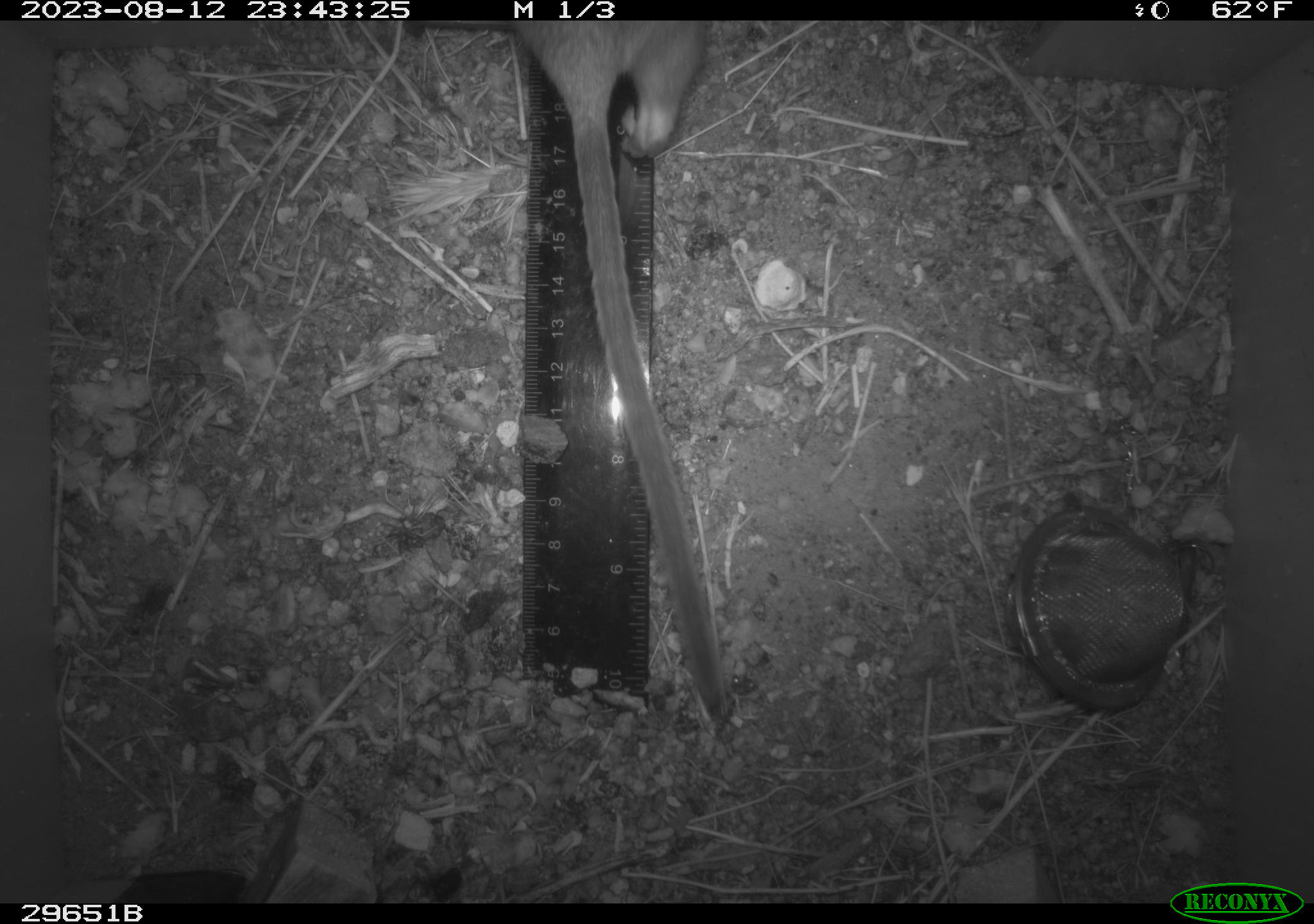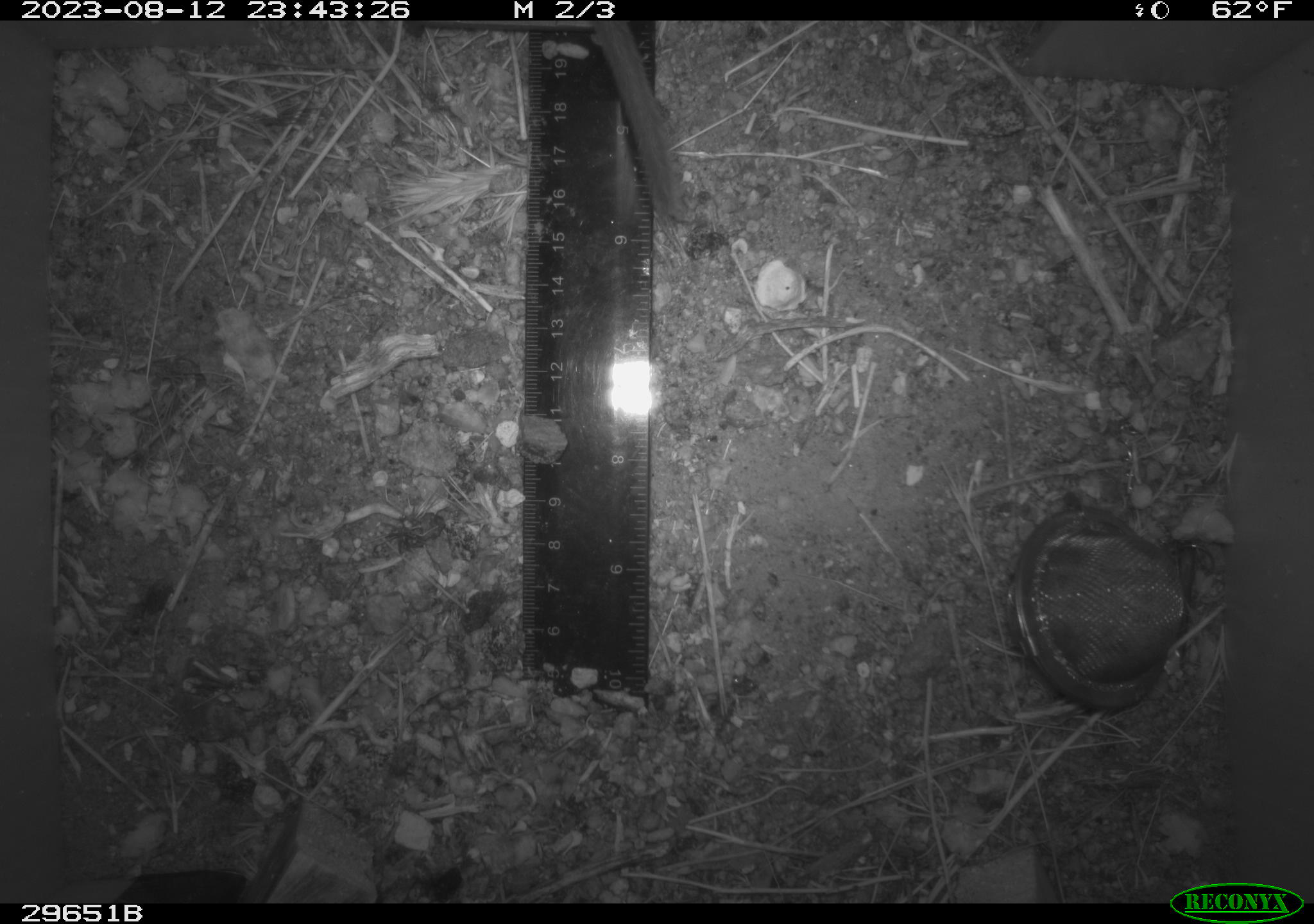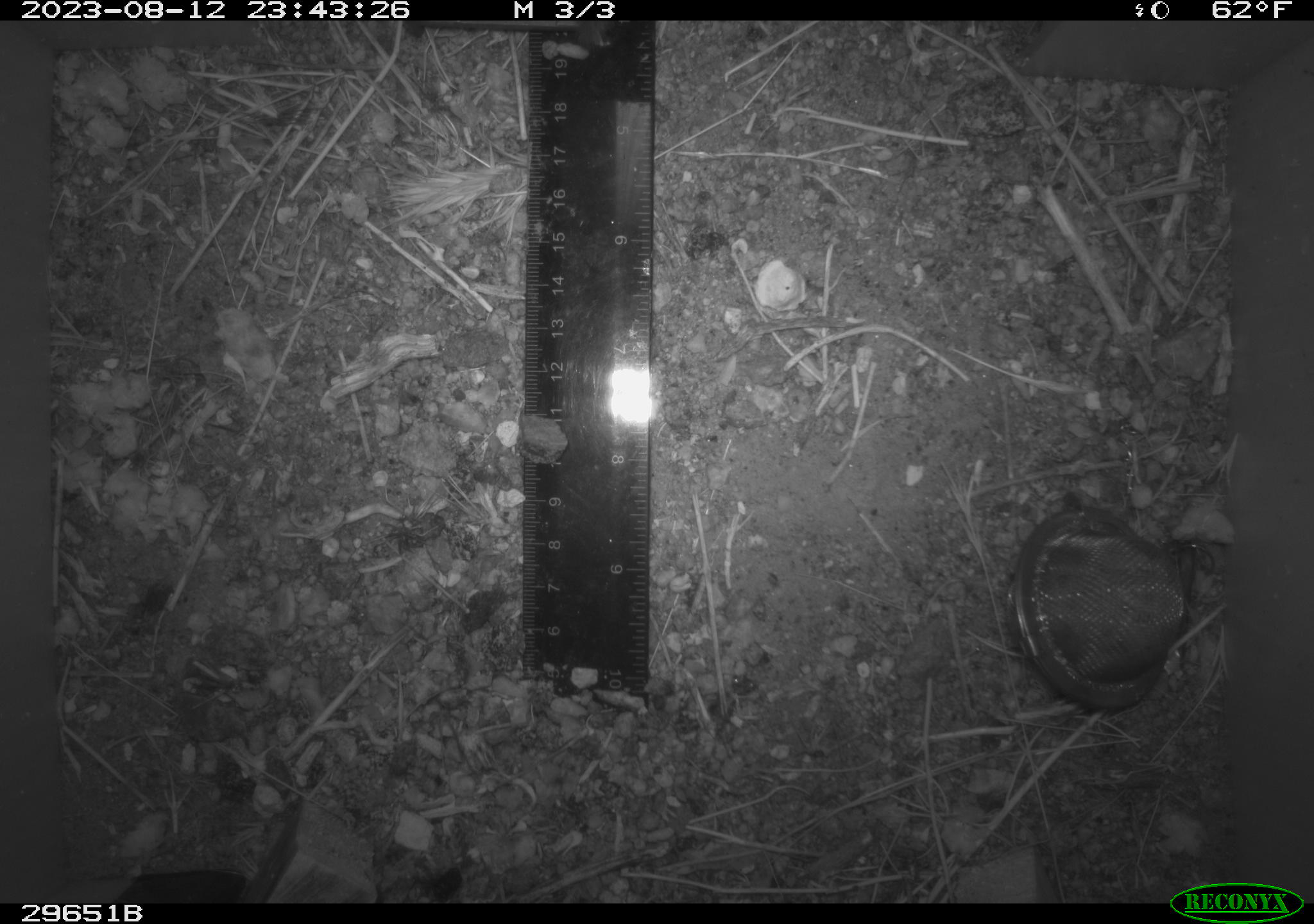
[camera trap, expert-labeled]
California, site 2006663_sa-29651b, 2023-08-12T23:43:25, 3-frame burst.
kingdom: Animalia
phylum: Chordata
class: Mammalia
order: Rodentia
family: Cricetidae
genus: Neotoma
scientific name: Neotoma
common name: pack rat or woodrat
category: neotoma species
Neotoma species (pack rat or woodrat) (Neotoma).